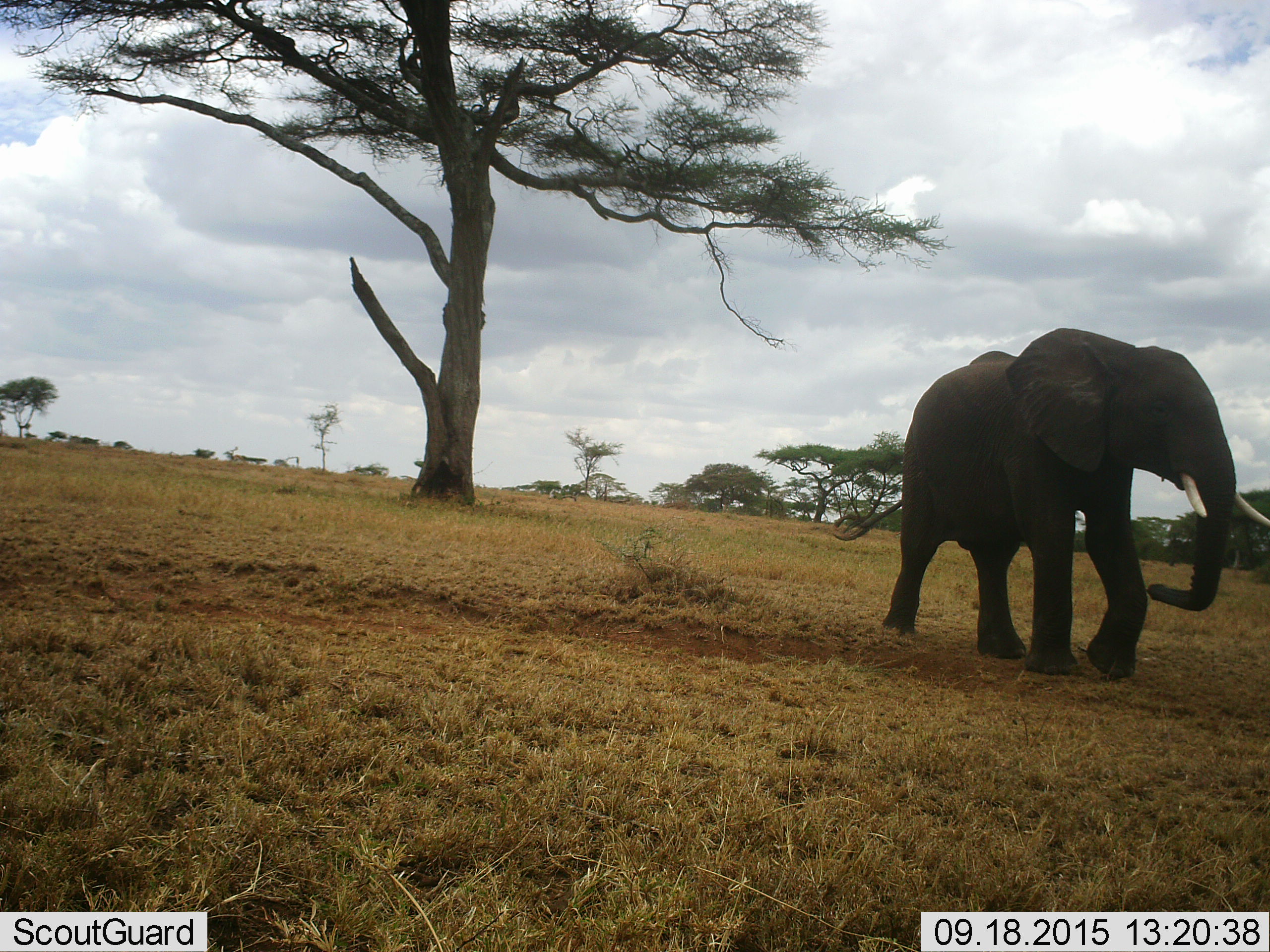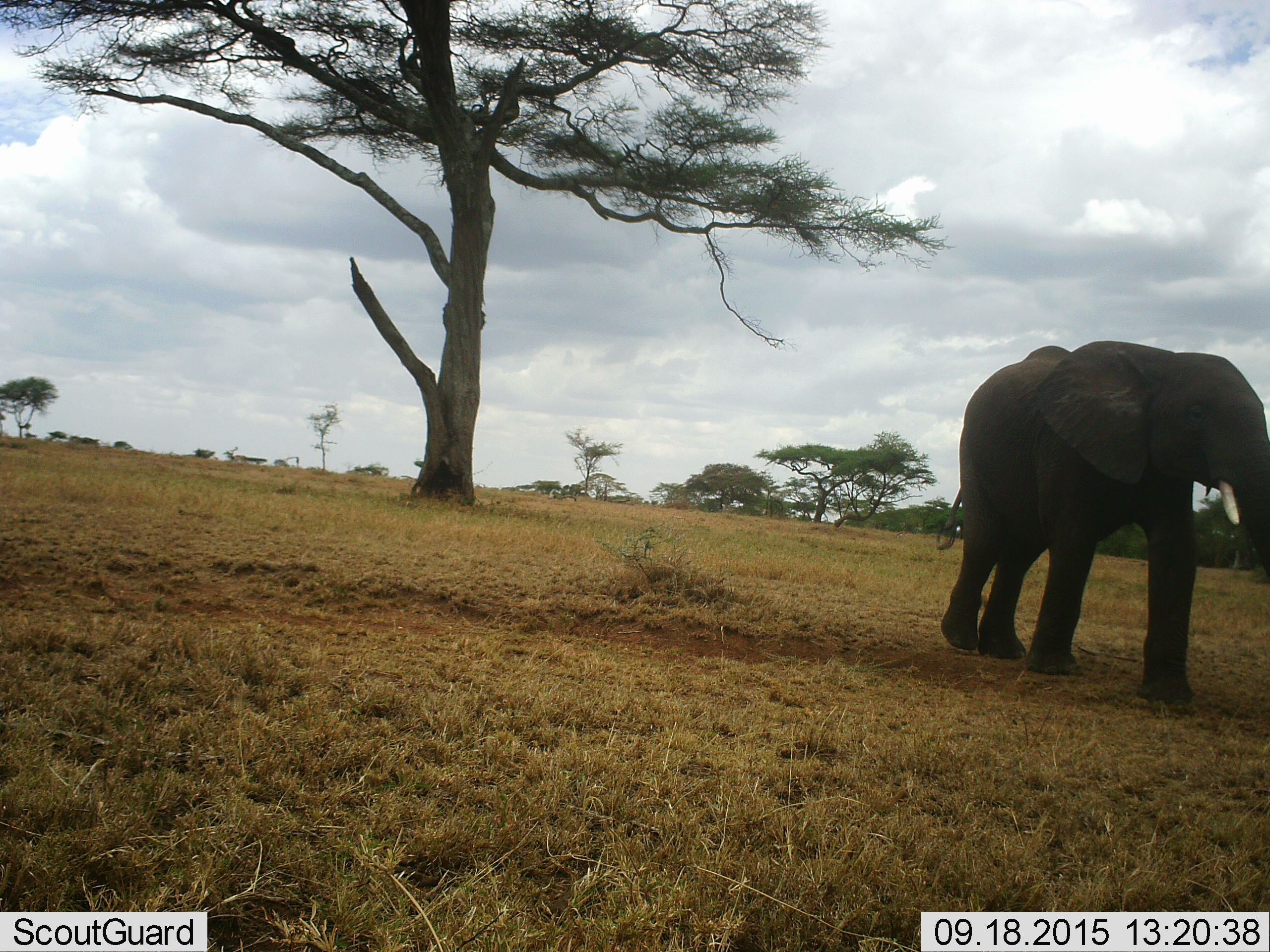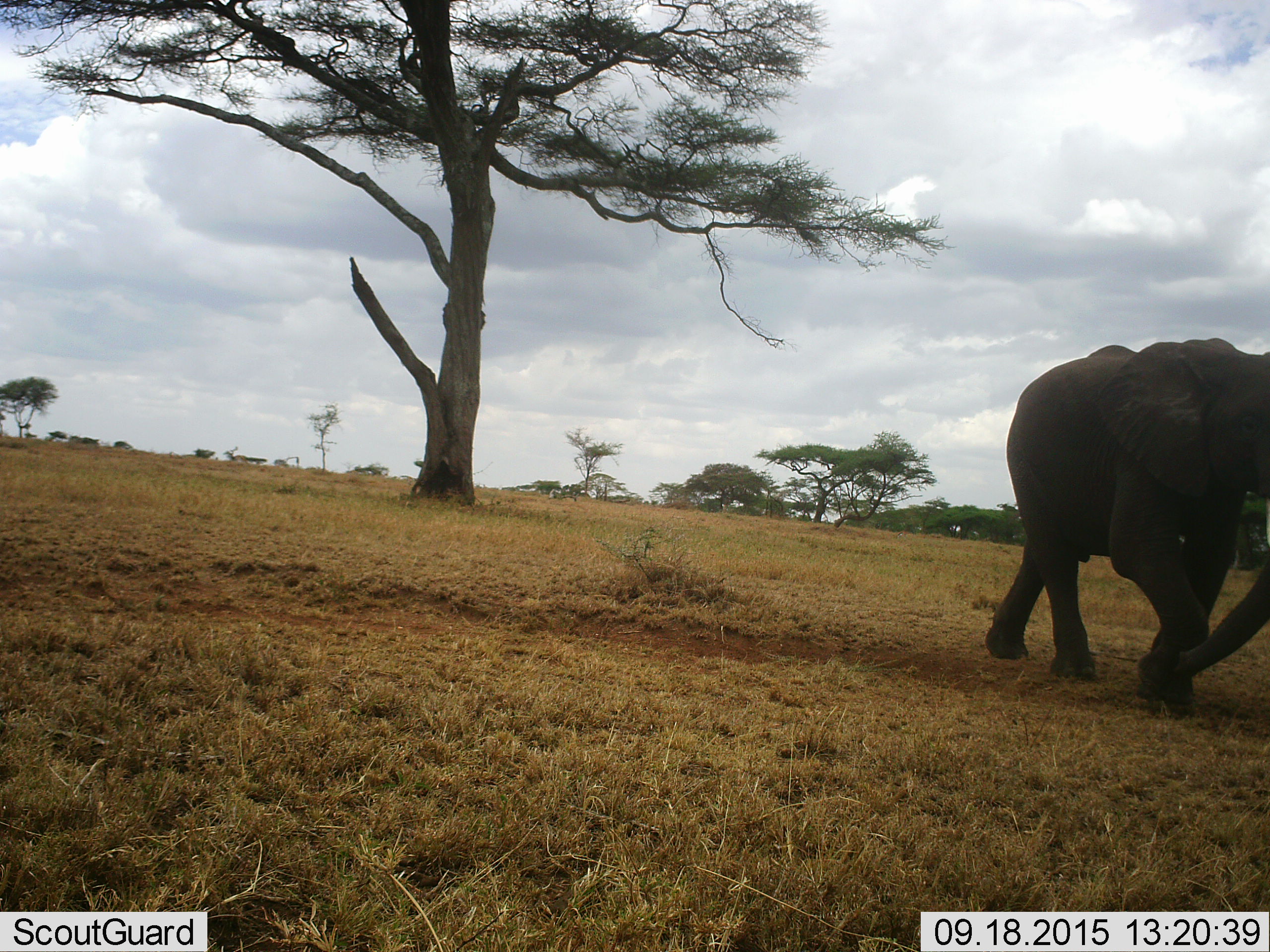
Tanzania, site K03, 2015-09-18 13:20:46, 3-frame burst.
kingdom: Animalia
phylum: Chordata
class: Mammalia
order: Proboscidea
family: Elephantidae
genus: Loxodonta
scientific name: Loxodonta africana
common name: african bush elephant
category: elephant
Elephant (african bush elephant) (Loxodonta africana), count 1. Behavior (volunteer vote fractions): standing 0%, resting 0%, moving 100%, interacting 0%. Young present (vote fraction): 10%. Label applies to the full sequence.